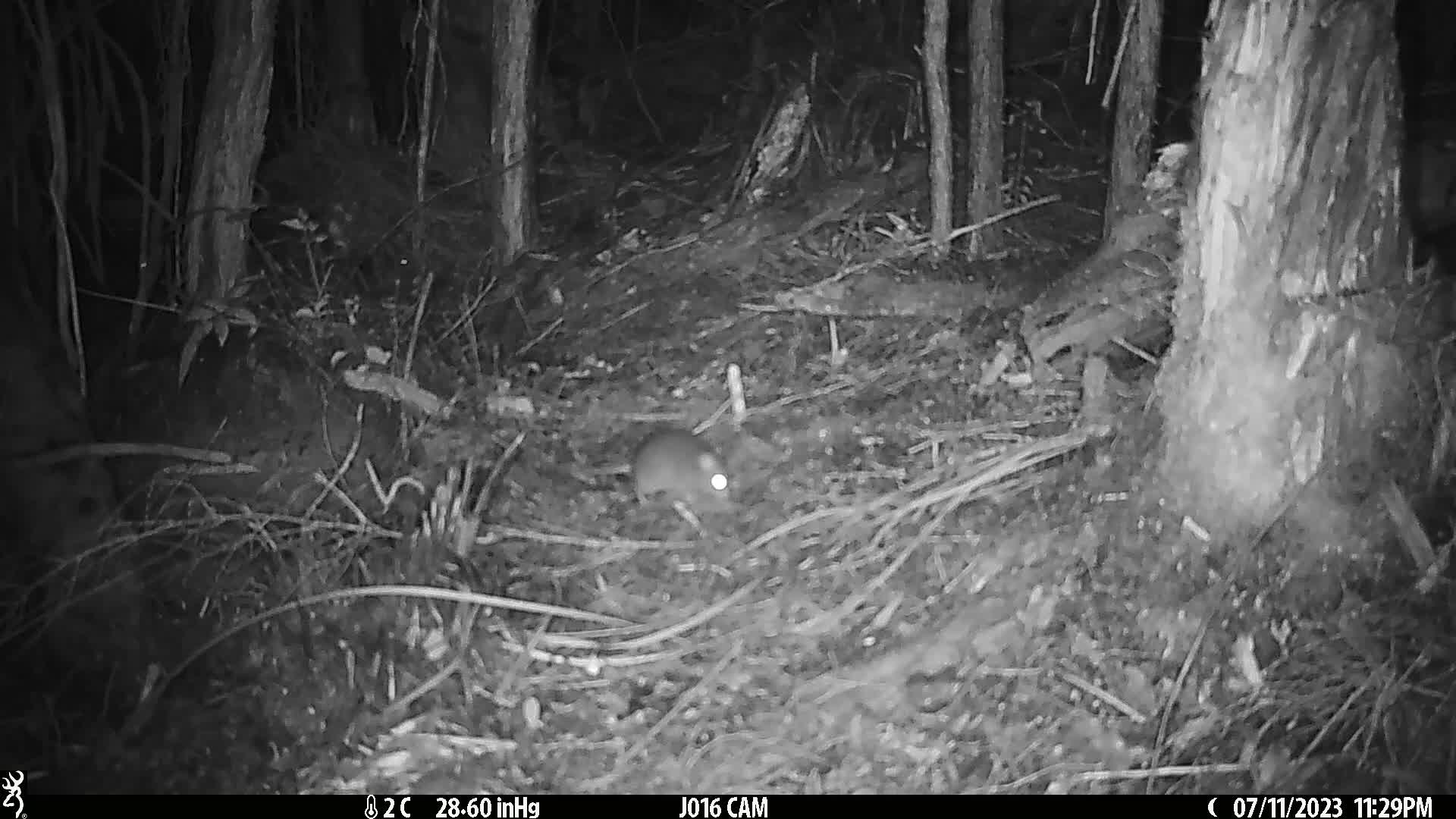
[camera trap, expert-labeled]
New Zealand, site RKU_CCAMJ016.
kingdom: Animalia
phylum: Chordata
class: Mammalia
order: Rodentia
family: Muridae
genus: Rattus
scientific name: Rattus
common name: rat